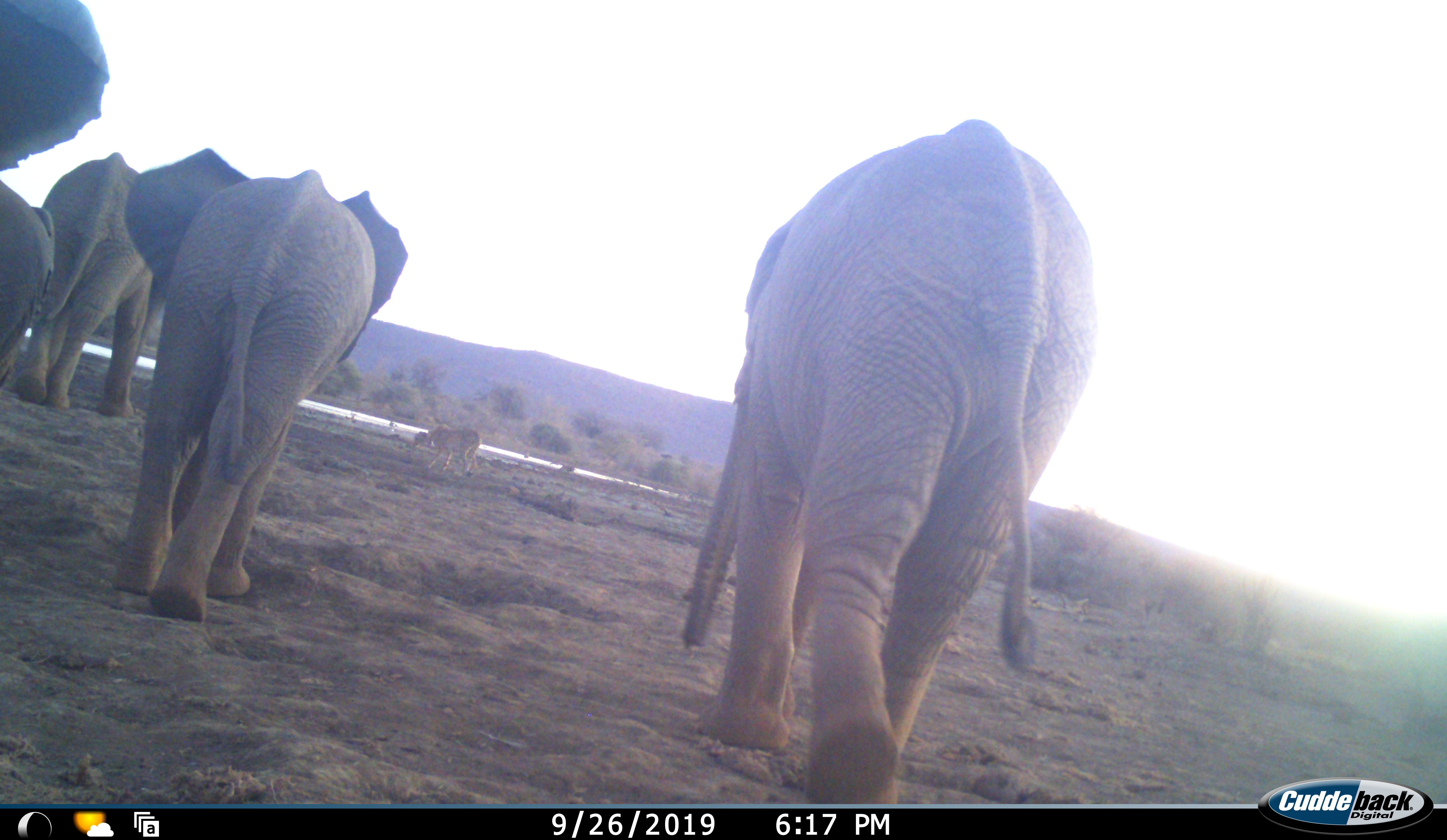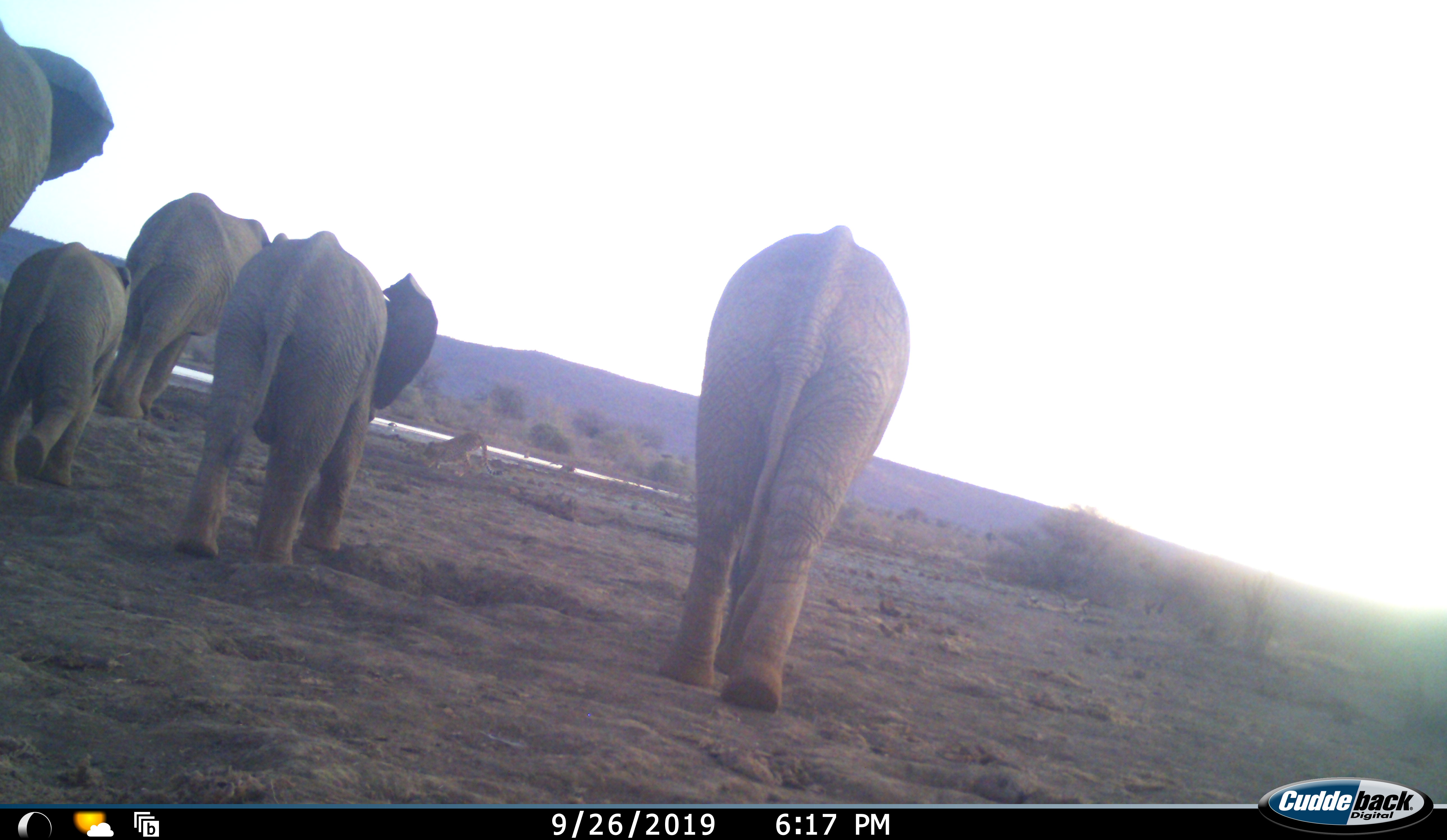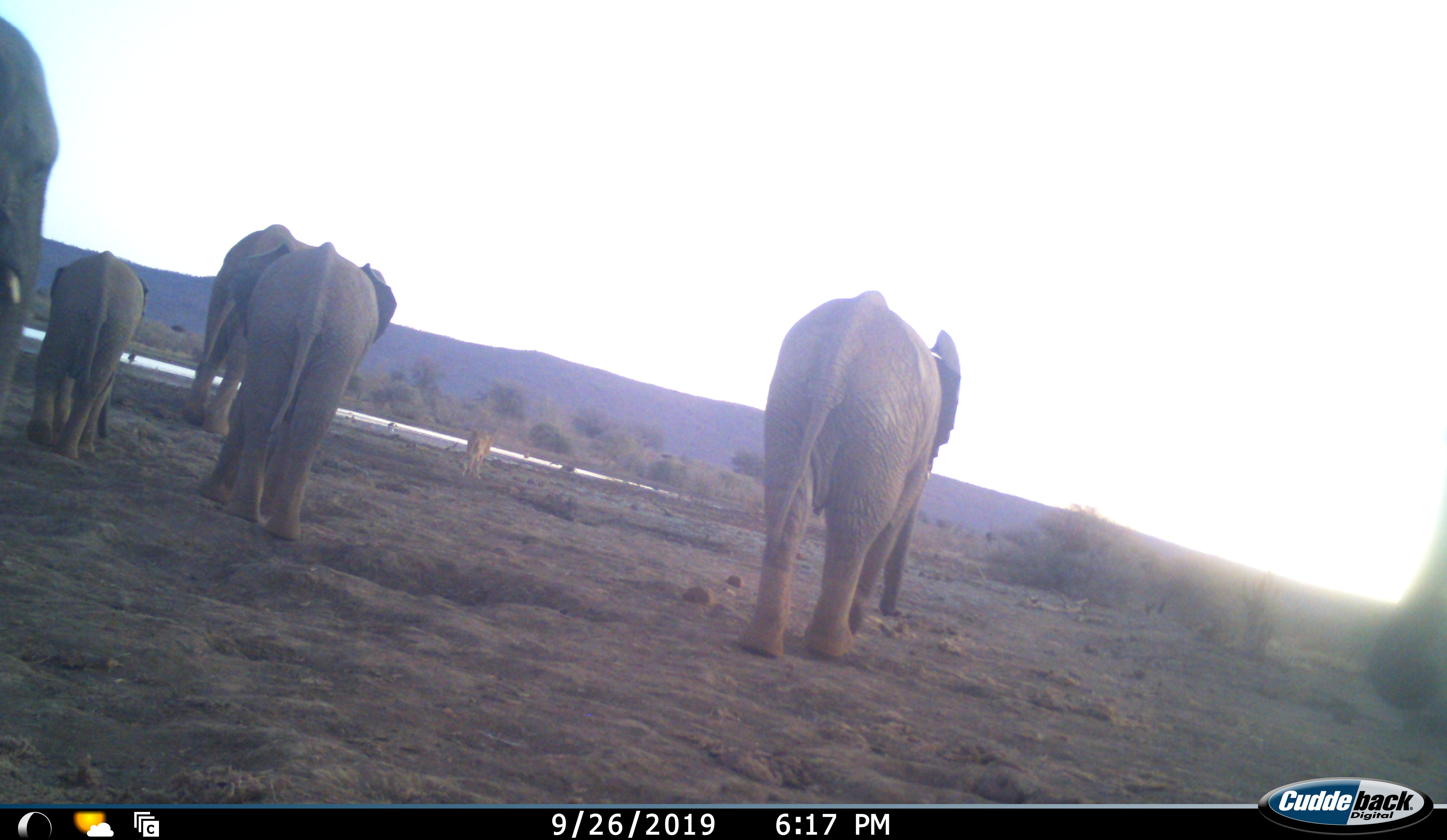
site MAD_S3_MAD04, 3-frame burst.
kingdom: Animalia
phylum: Chordata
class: Mammalia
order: Proboscidea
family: Elephantidae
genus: Loxodonta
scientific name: Loxodonta africana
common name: african bush elephant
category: elephant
Elephant (african bush elephant) (Loxodonta africana), count 6. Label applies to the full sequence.